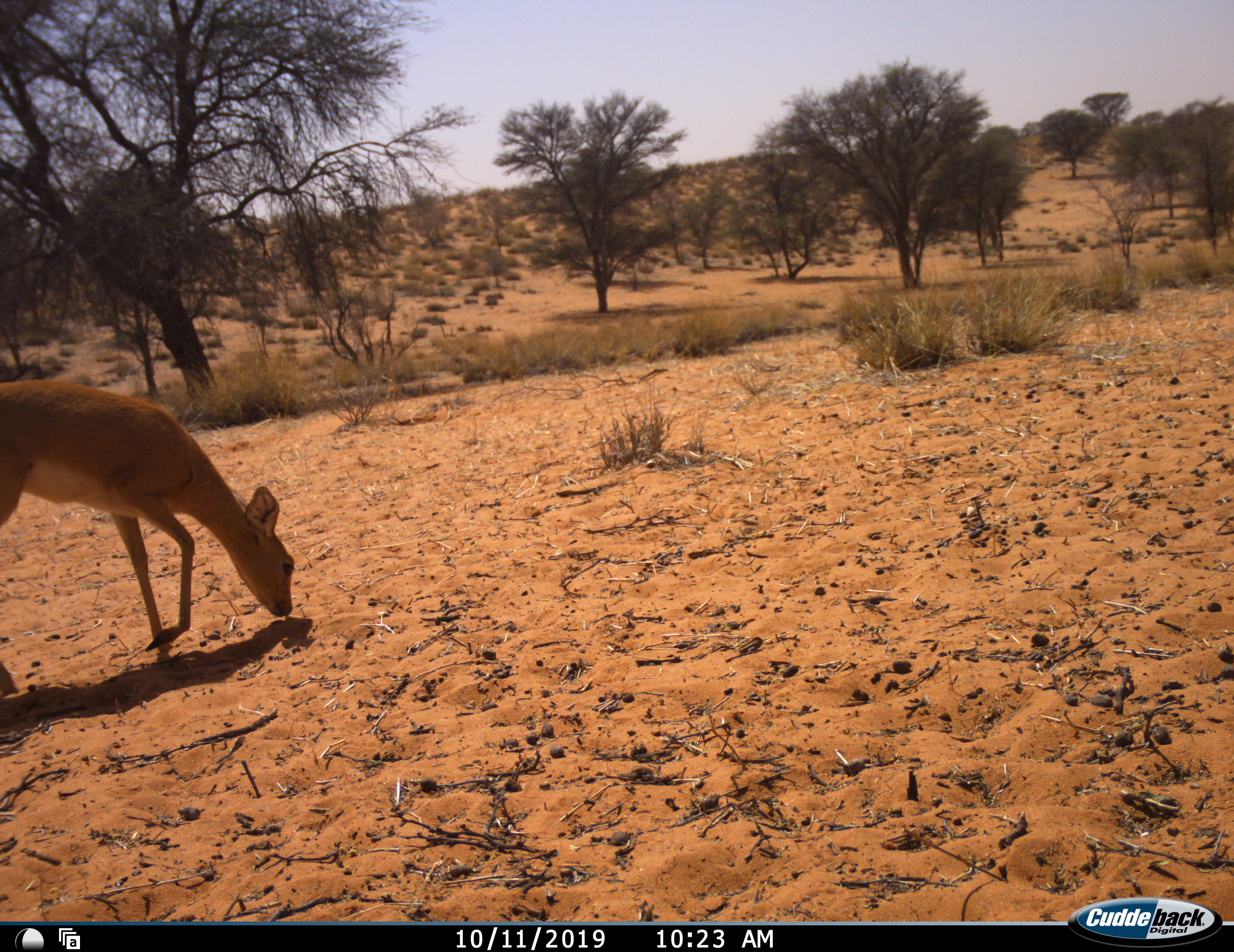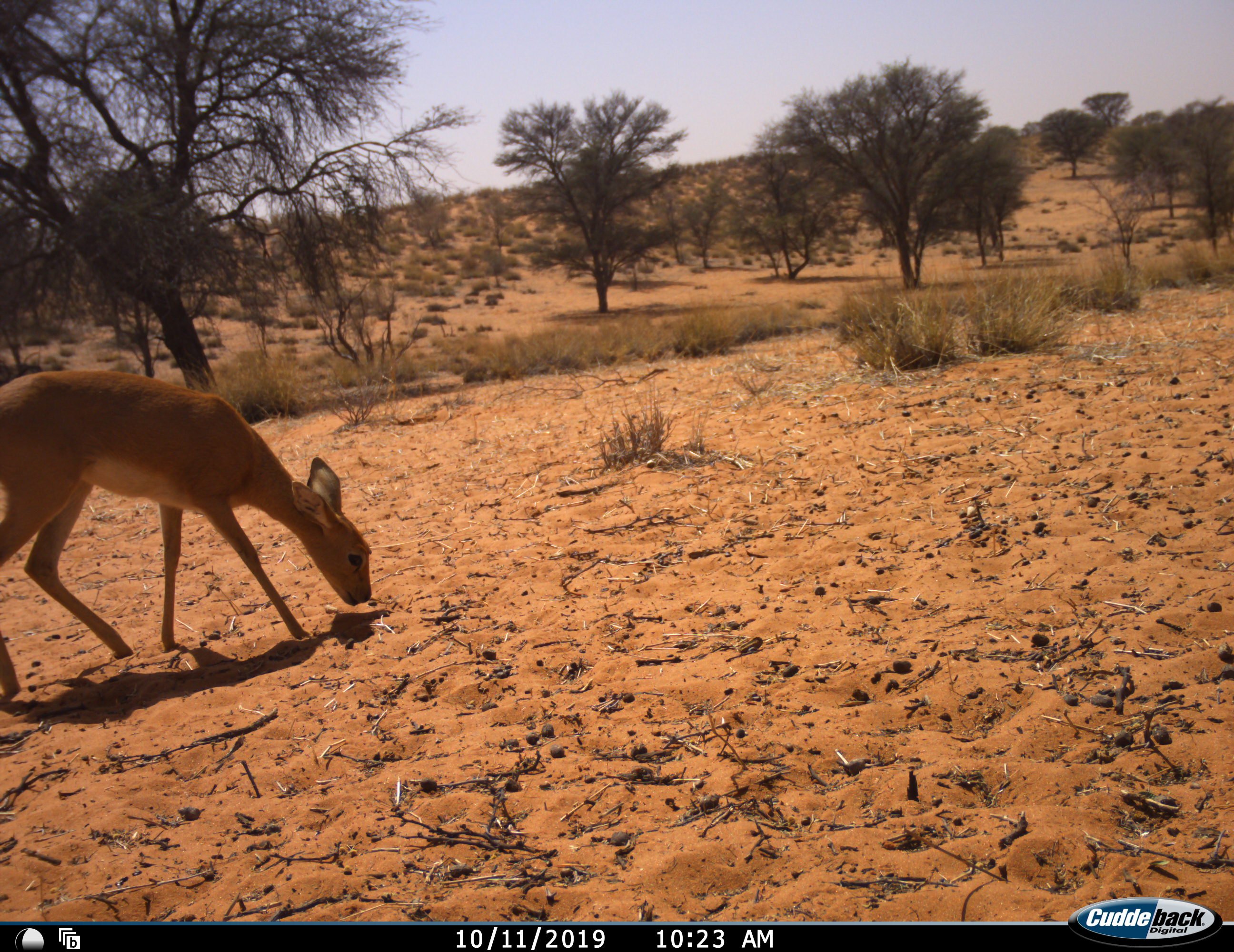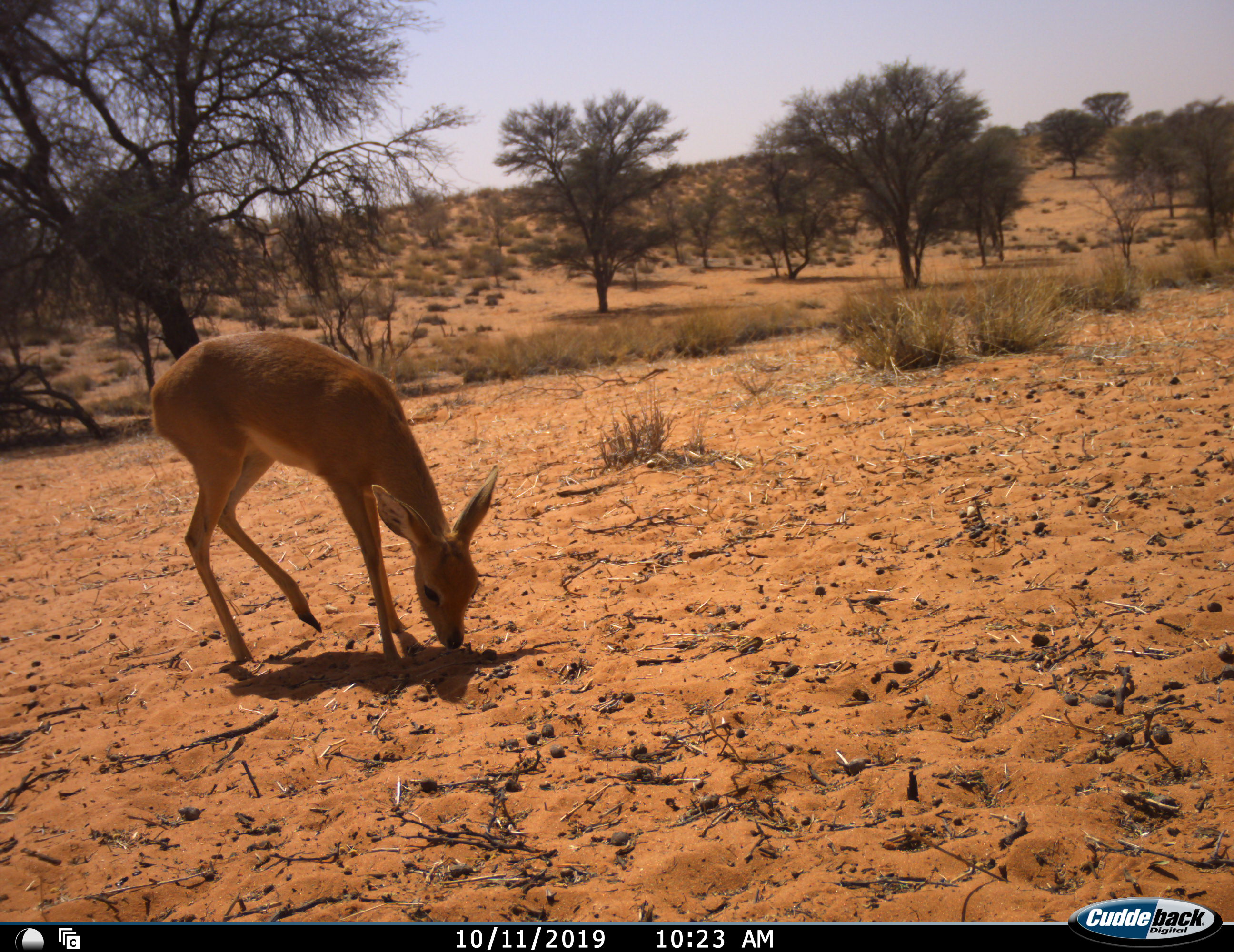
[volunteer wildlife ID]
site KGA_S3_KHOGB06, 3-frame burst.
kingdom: Animalia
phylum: Chordata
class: Mammalia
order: Artiodactyla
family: Bovidae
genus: Raphicerus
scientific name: Raphicerus campestris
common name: steenbok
Steenbok (Raphicerus campestris), count 1. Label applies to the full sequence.